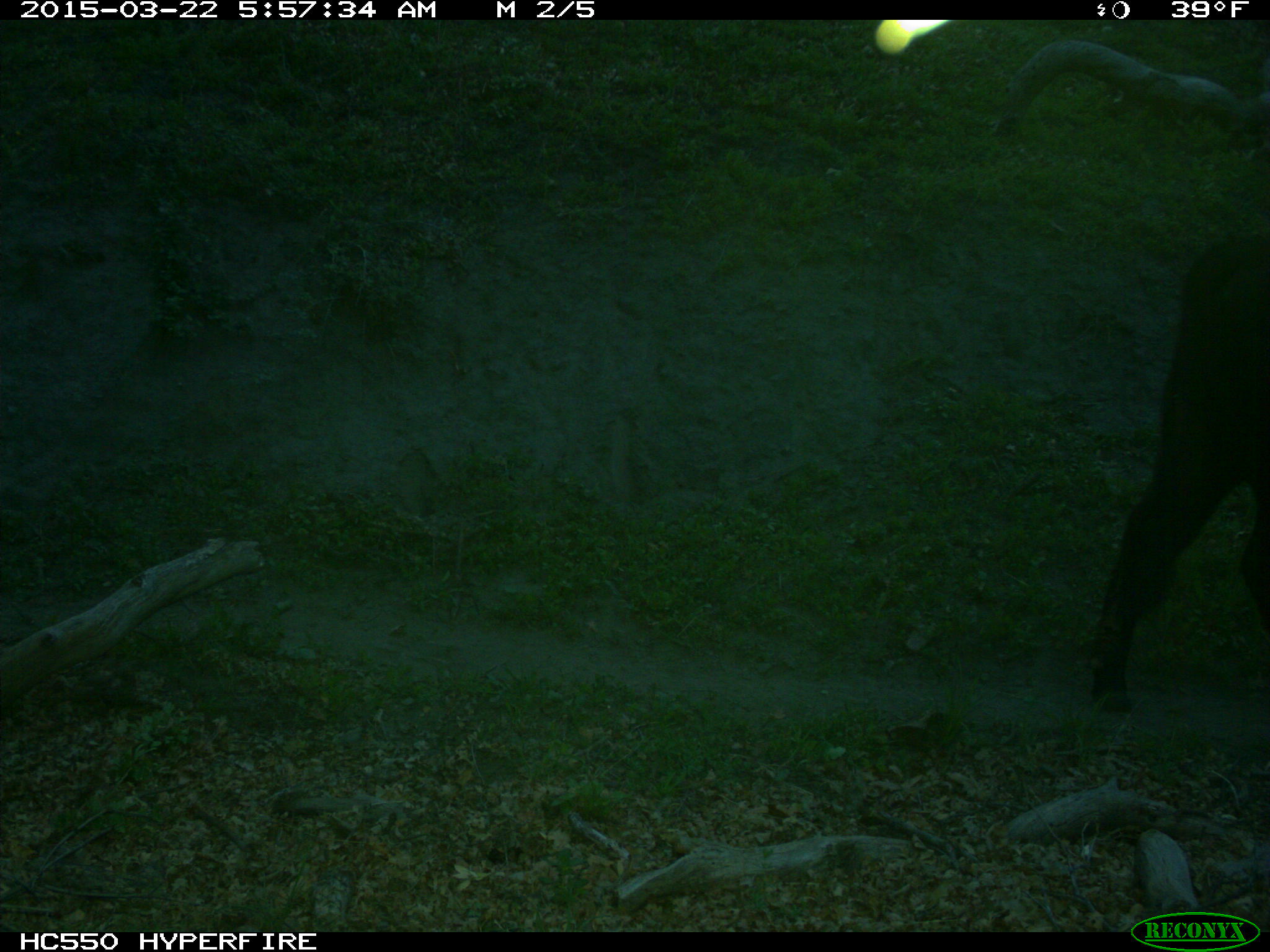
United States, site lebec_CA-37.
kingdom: Animalia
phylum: Chordata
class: Mammalia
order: Artiodactyla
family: Bovidae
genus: Bos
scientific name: Bos taurus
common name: domestic cow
Bos taurus (domestic cow).